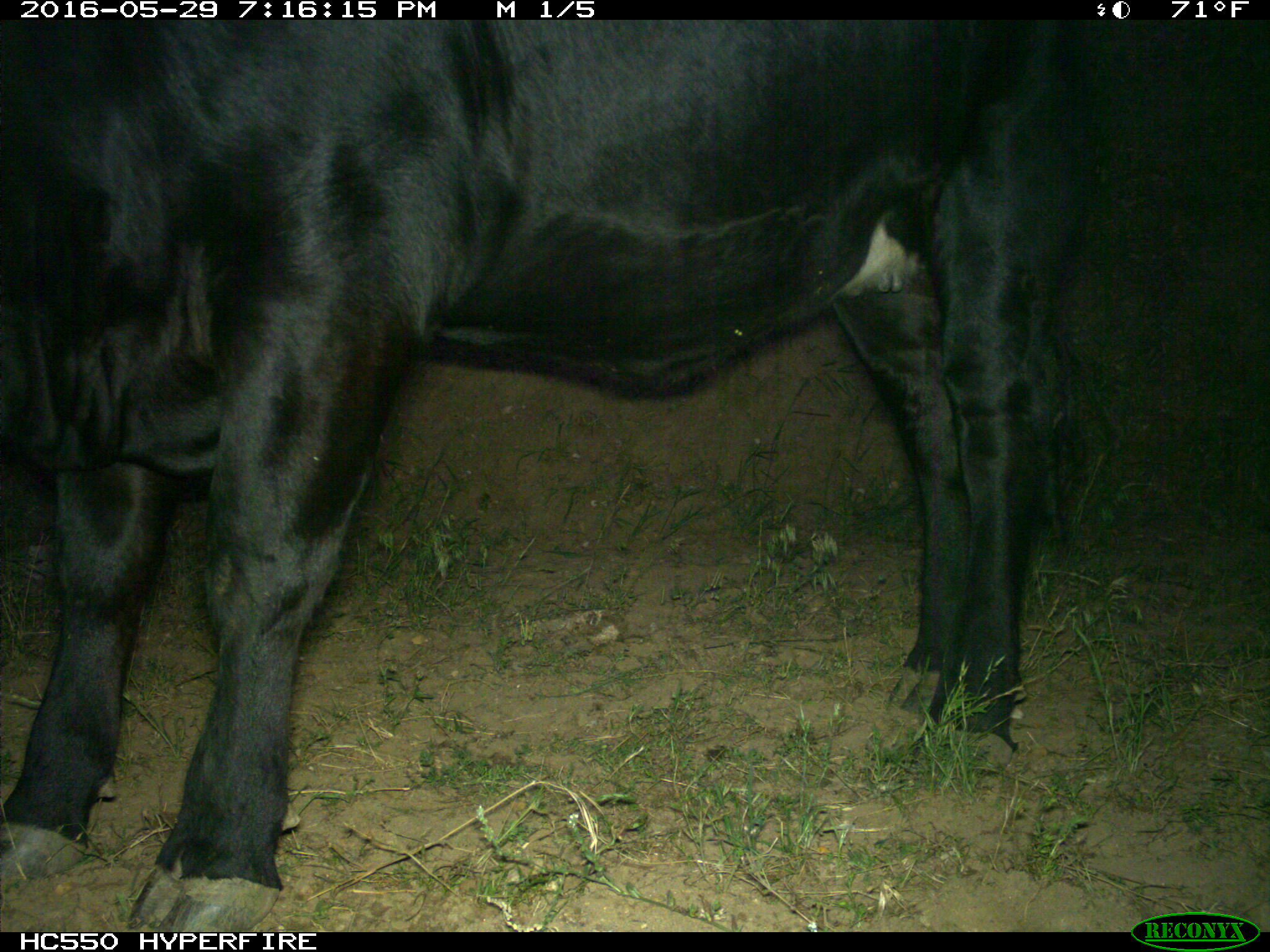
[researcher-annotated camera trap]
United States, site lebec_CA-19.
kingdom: Animalia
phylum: Chordata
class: Mammalia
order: Artiodactyla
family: Bovidae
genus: Bos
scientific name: Bos taurus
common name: domestic cow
Bos taurus (domestic cow).